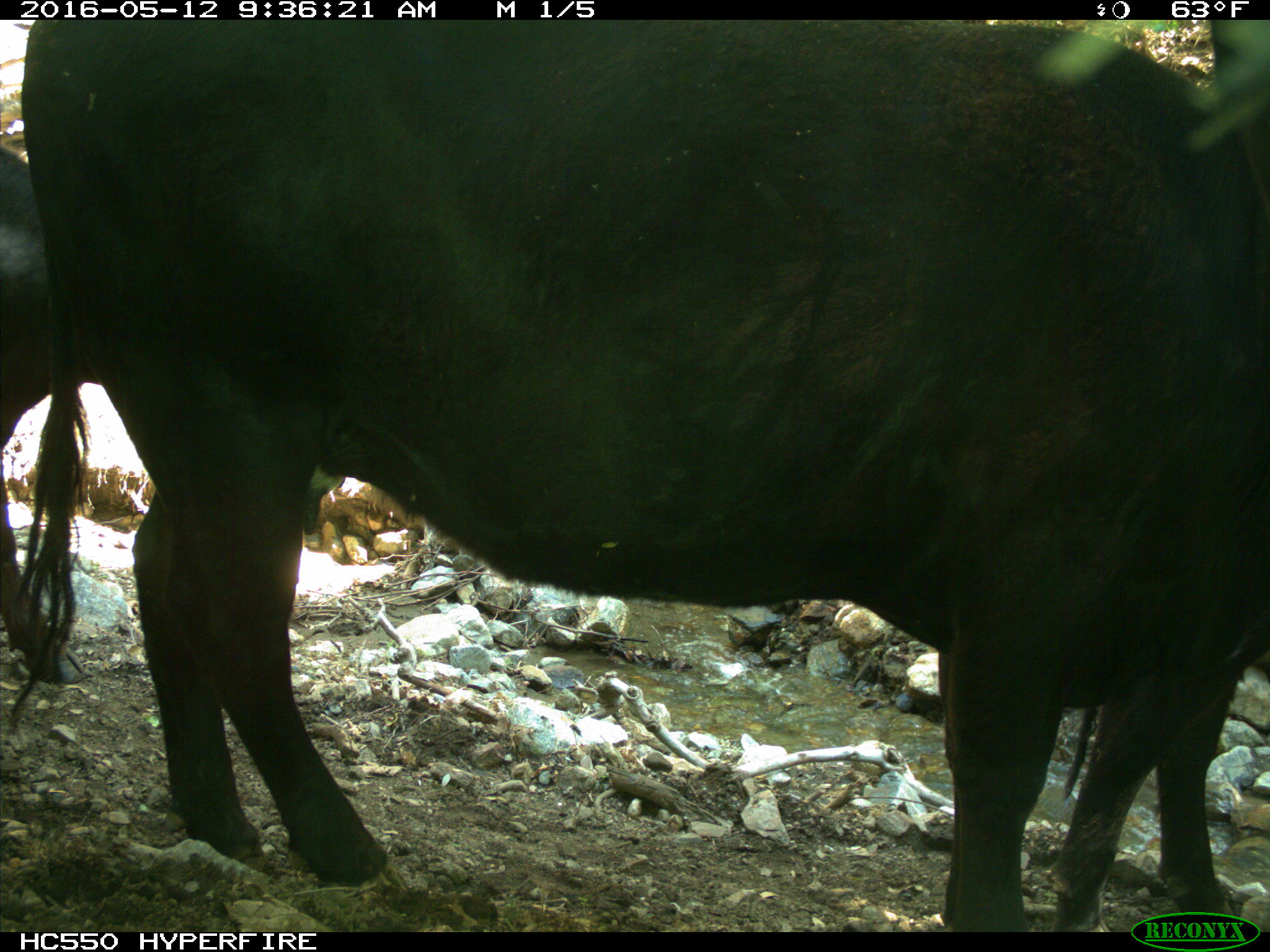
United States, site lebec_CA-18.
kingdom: Animalia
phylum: Chordata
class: Mammalia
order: Artiodactyla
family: Bovidae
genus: Bos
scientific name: Bos taurus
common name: domestic cow